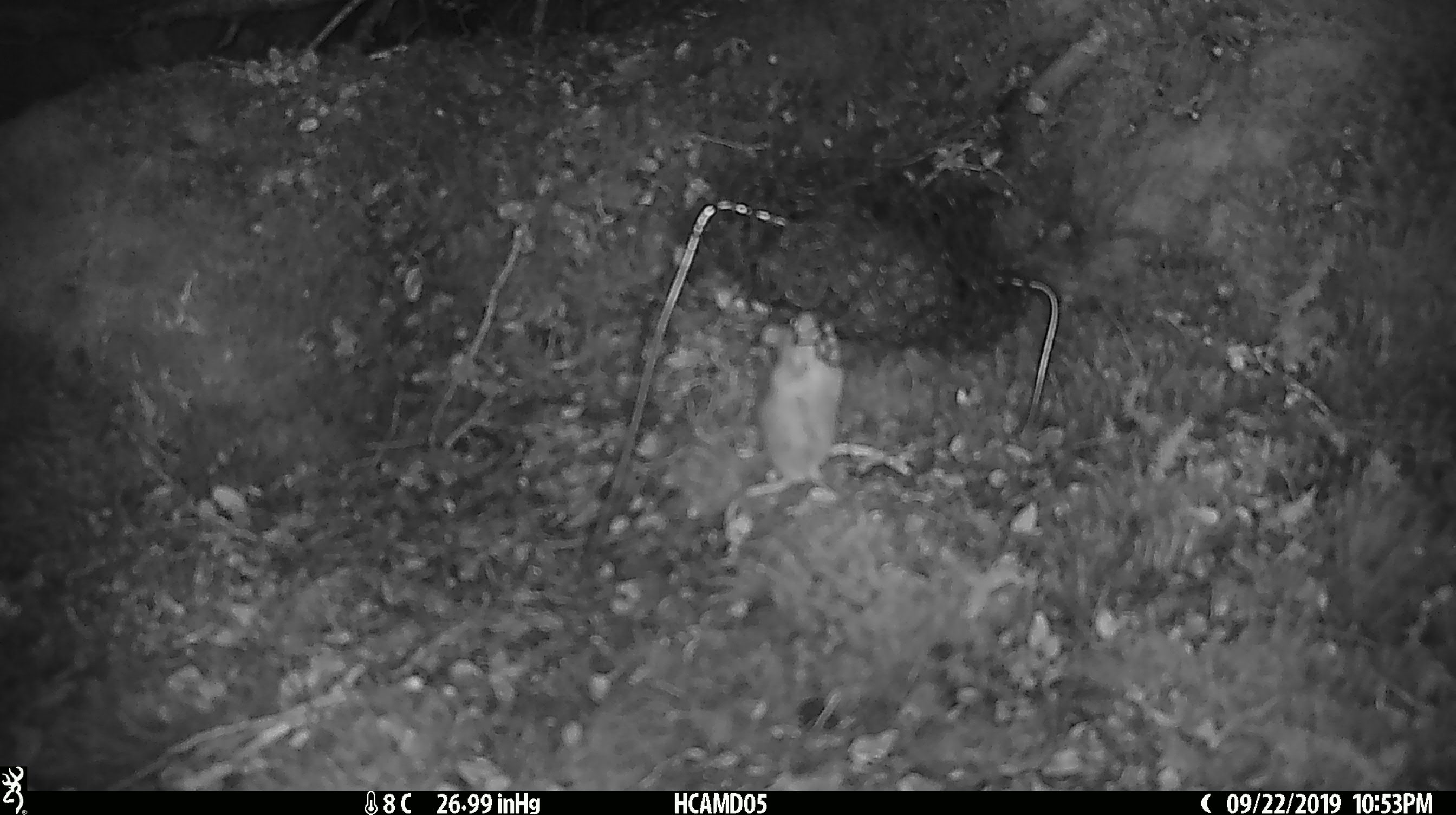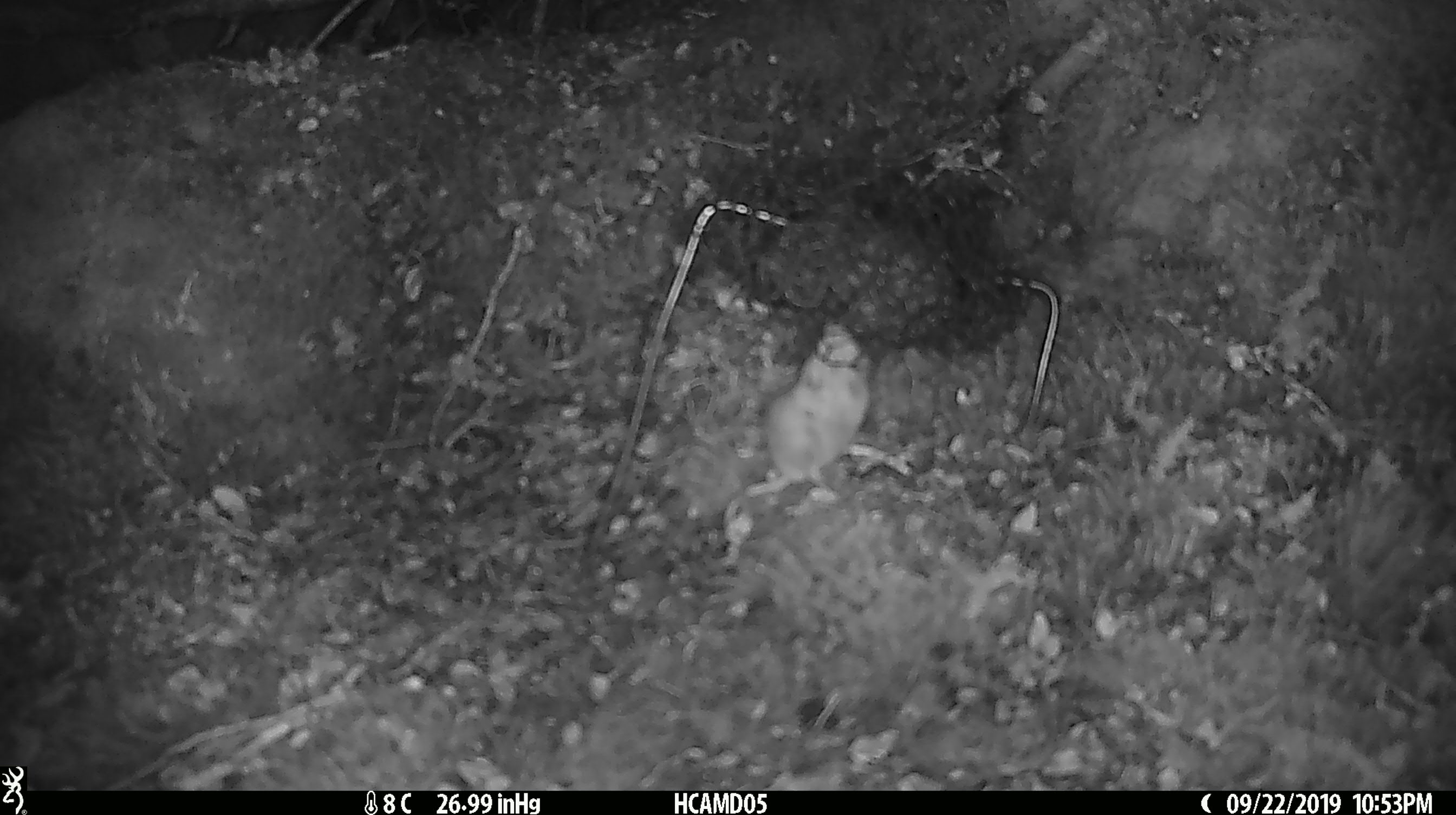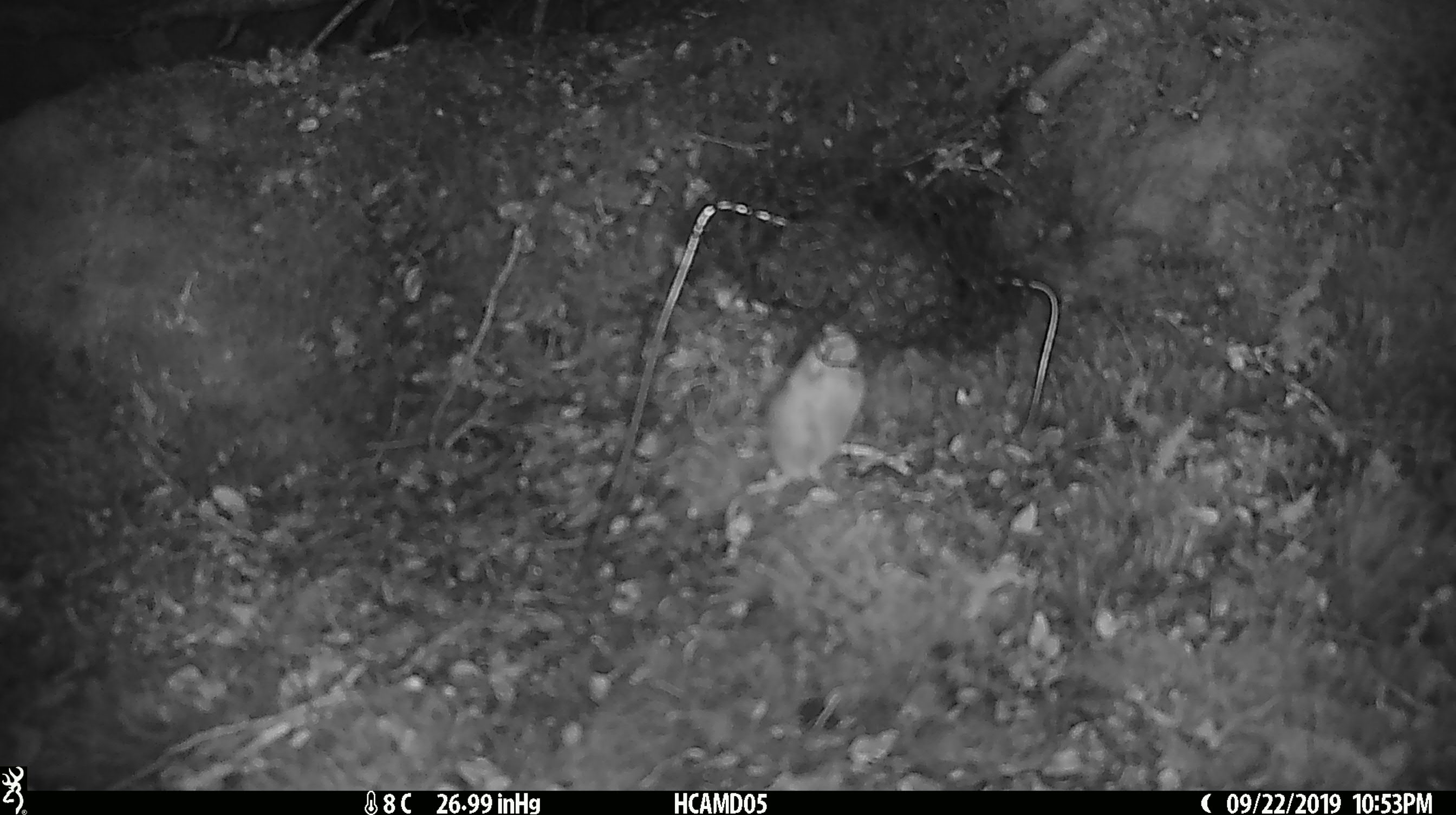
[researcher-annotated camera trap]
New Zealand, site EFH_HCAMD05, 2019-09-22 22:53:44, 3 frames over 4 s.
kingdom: Animalia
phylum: Chordata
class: Mammalia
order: Rodentia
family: Muridae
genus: Mus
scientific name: Mus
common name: mouse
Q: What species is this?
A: Mouse (Mus).